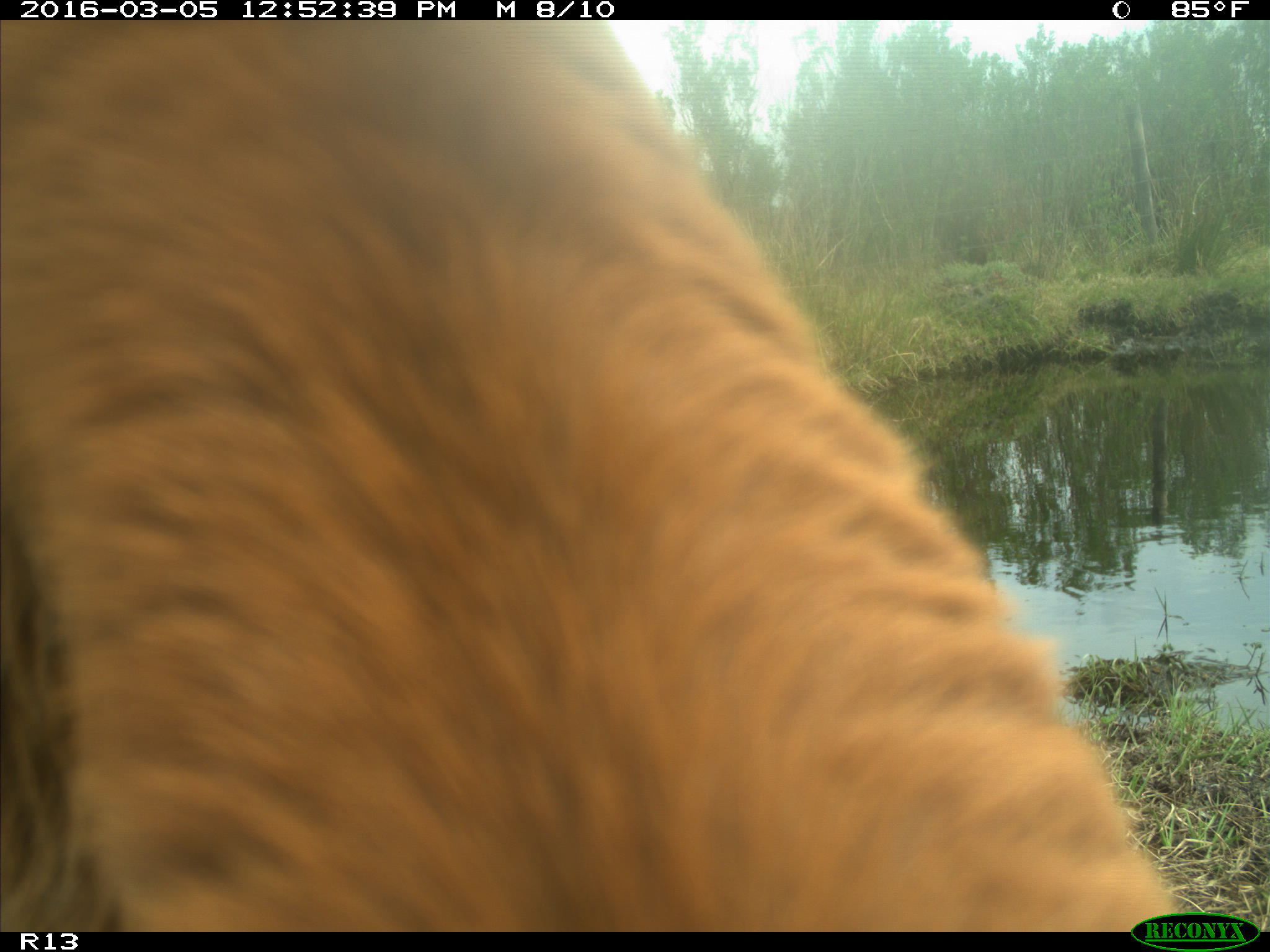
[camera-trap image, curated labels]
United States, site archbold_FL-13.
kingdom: Animalia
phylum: Chordata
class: Mammalia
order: Artiodactyla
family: Bovidae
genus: Bos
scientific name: Bos taurus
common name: domestic cow